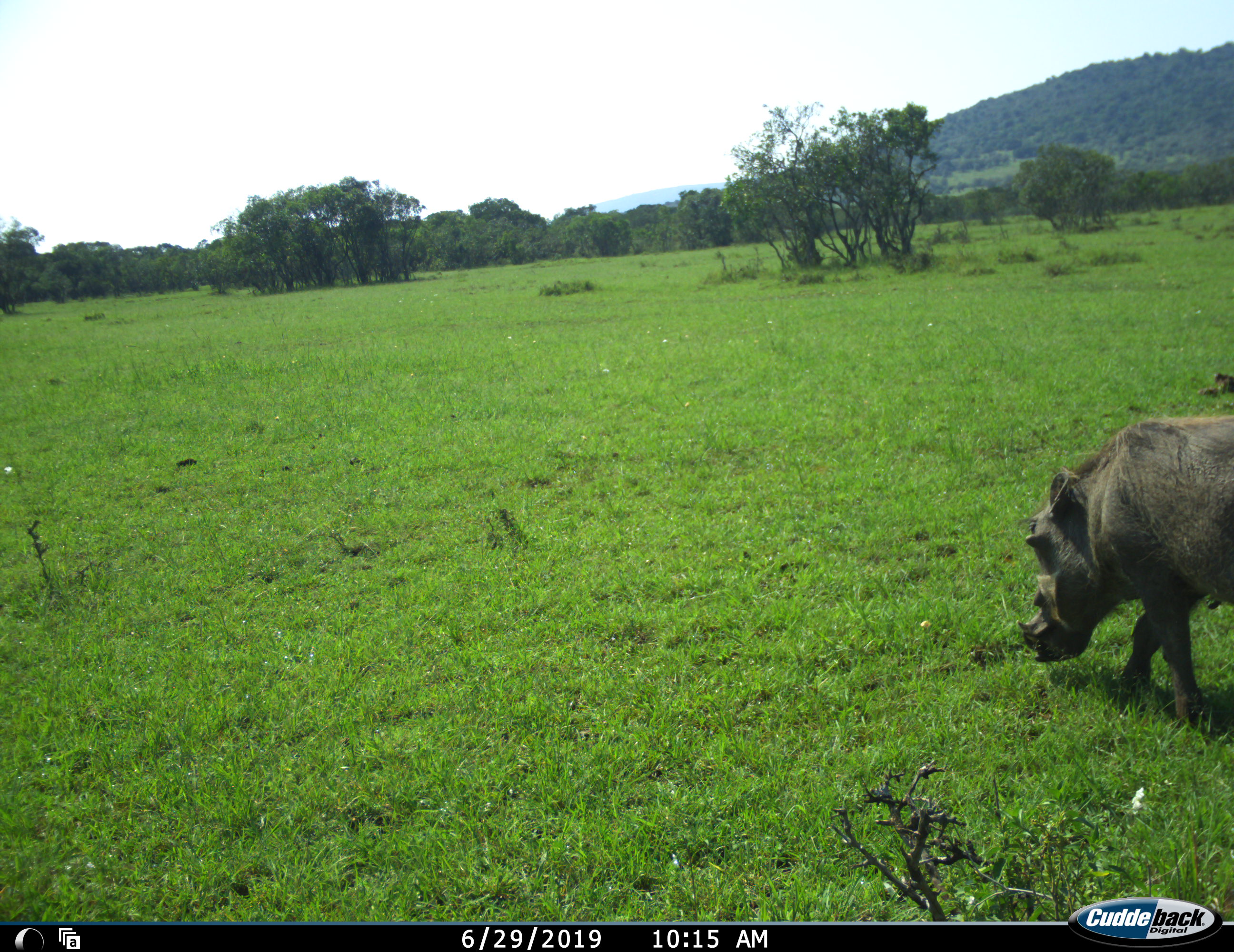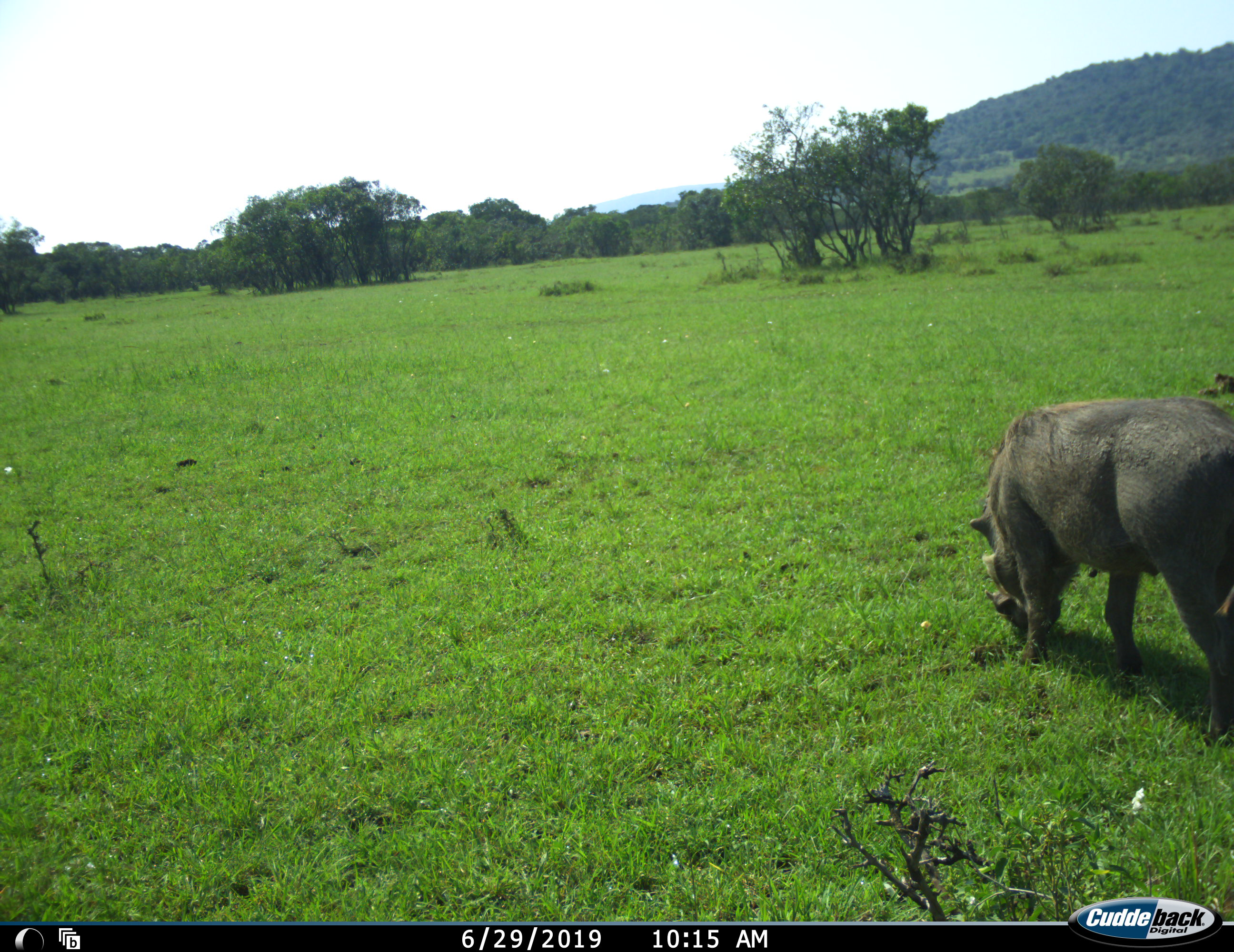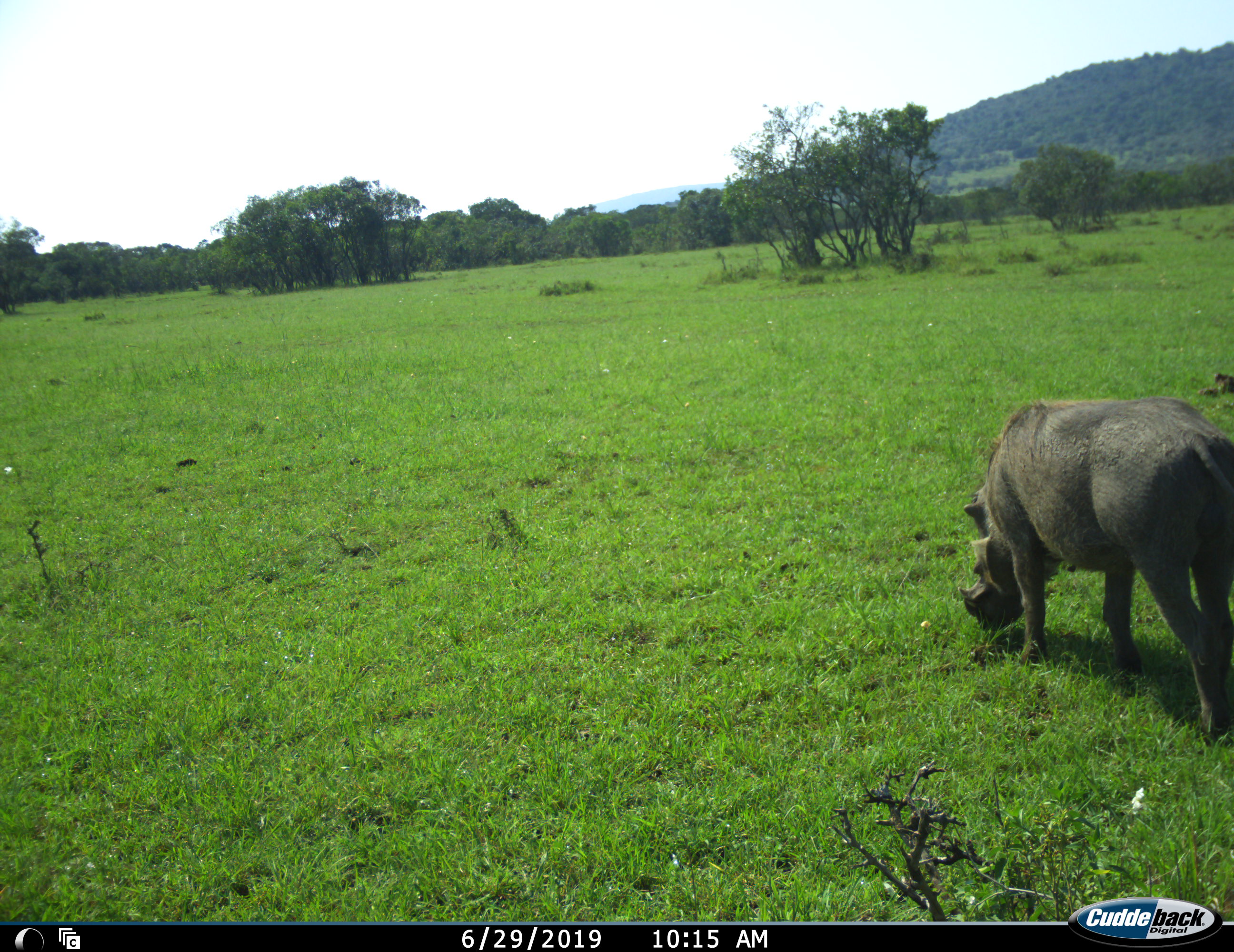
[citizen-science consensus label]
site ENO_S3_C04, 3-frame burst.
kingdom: Animalia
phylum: Chordata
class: Mammalia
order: Artiodactyla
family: Suidae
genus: Phacochoerus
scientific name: Phacochoerus africanus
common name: warthog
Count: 1.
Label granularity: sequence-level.